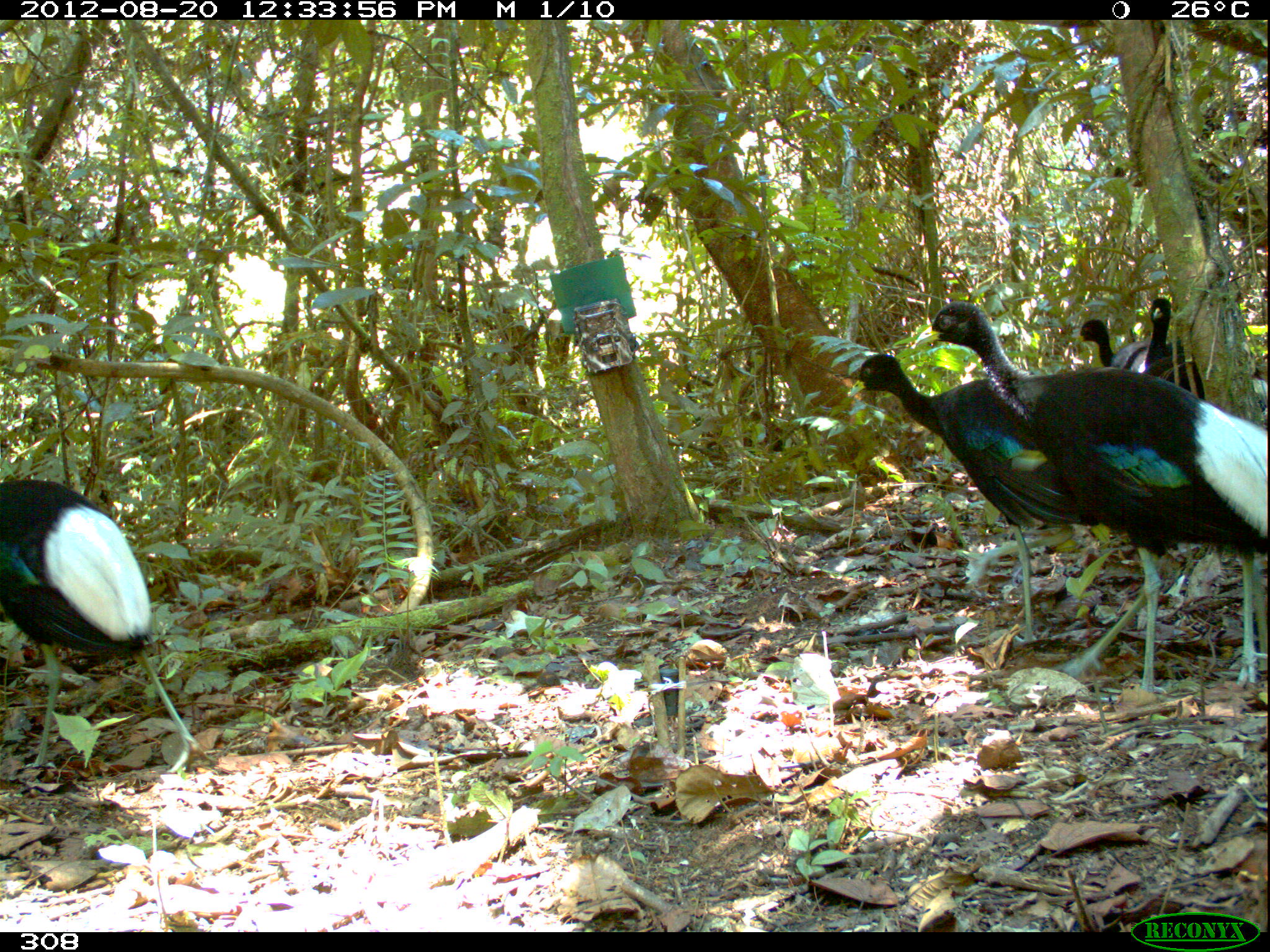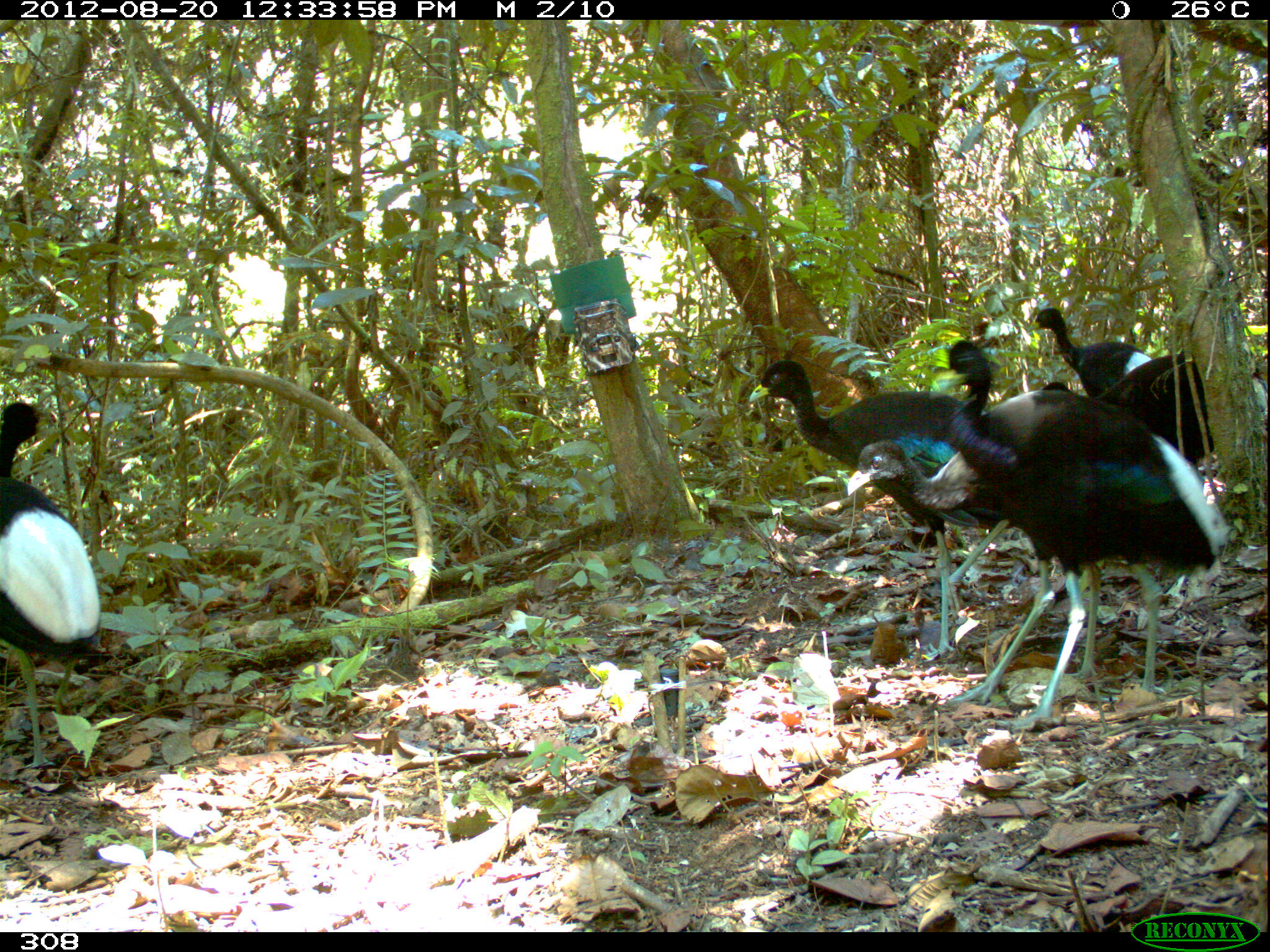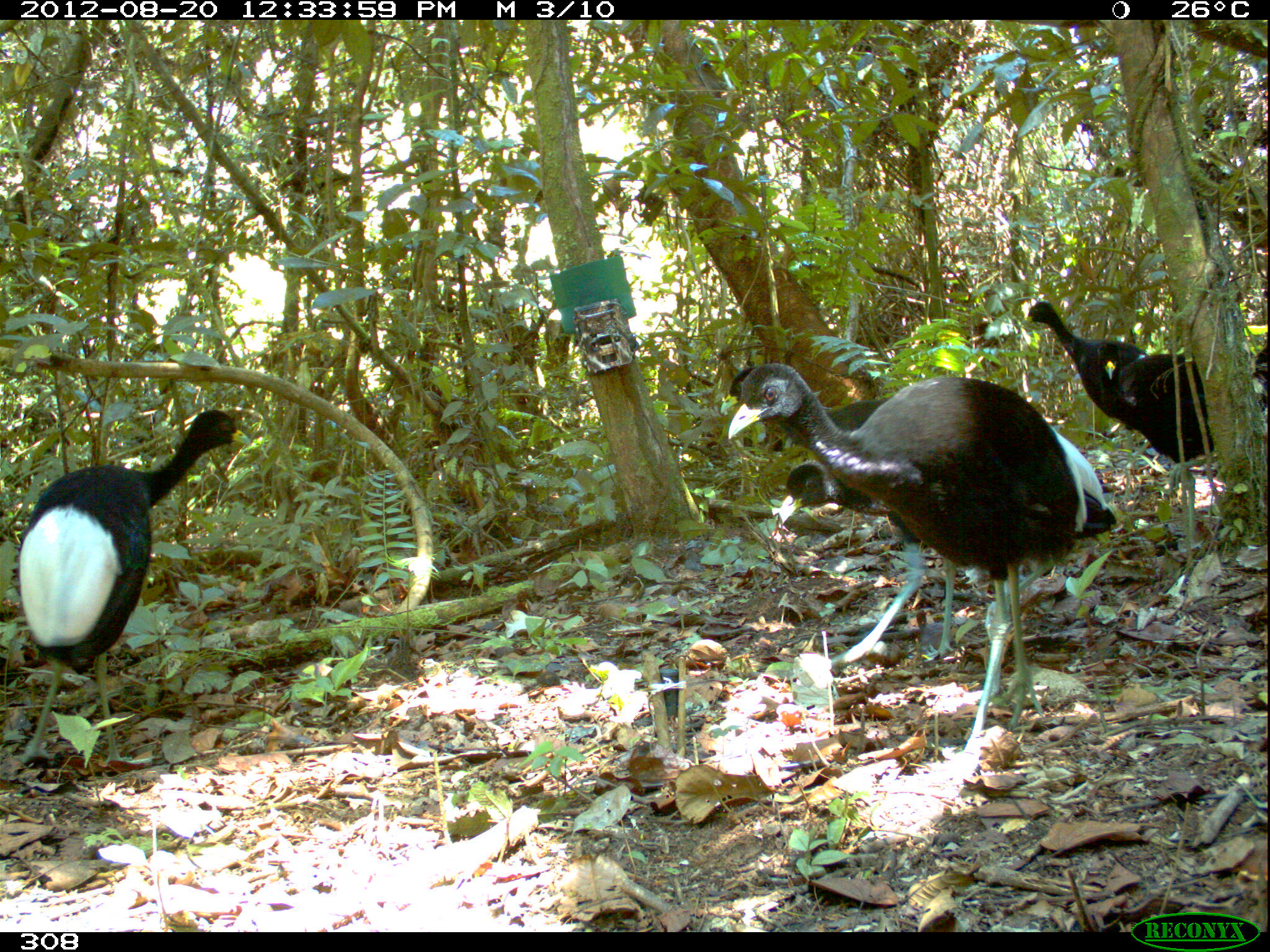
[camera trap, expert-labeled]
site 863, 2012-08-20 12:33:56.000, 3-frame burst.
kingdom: Animalia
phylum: Chordata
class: Aves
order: Gruiformes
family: Psophiidae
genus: Psophia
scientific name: Psophia leucoptera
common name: pale-winged trumpeter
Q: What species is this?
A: Psophia leucoptera (pale-winged trumpeter).